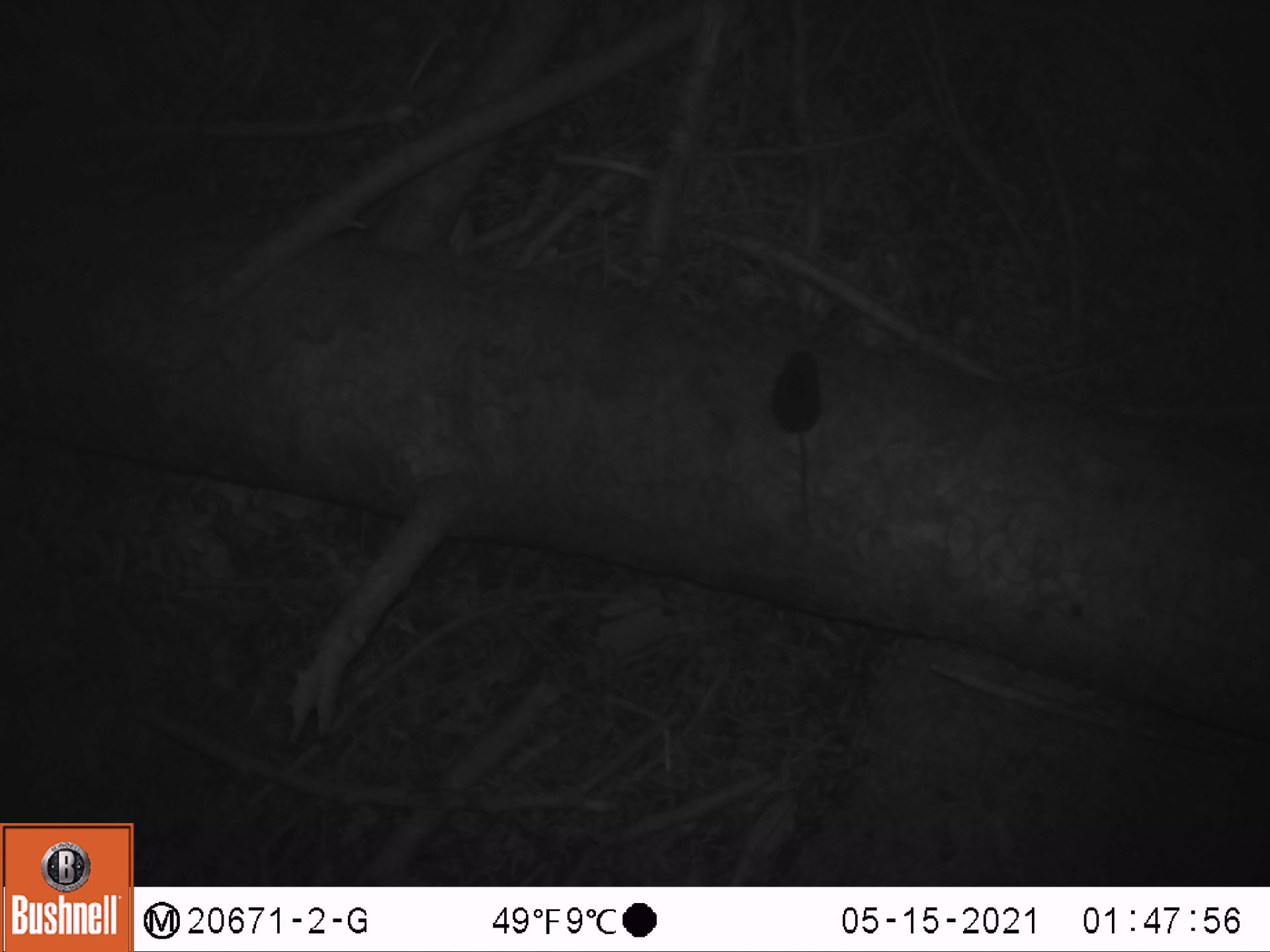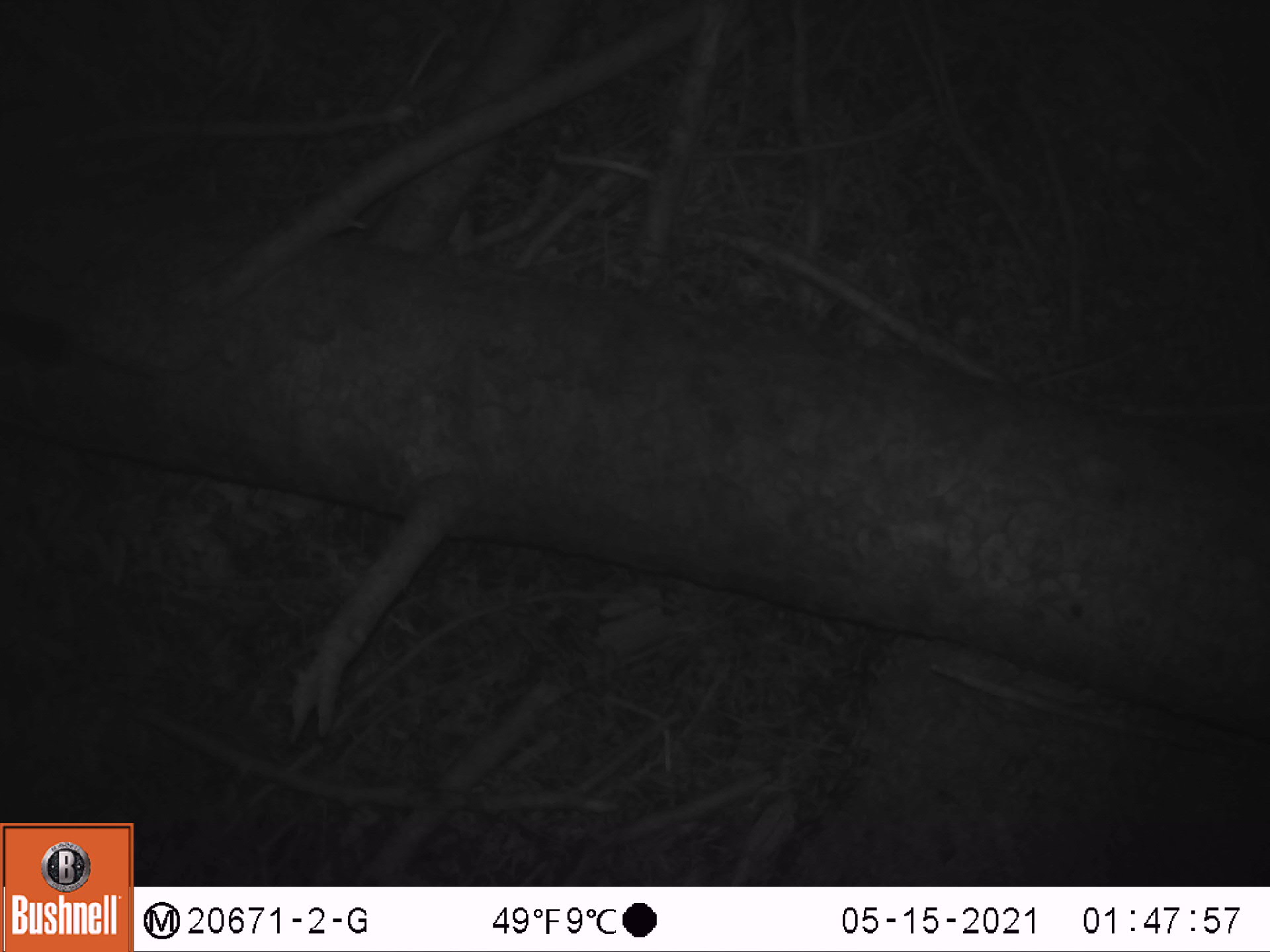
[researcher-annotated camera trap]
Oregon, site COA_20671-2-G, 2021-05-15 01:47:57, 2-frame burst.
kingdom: Animalia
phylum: Chordata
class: Mammalia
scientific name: Mammalia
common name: small mammal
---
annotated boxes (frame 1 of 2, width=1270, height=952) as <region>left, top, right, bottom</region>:
small mammal: <region>726, 326, 905, 573</region>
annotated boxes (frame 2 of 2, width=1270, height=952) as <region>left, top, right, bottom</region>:
small mammal: <region>0, 288, 189, 410</region>